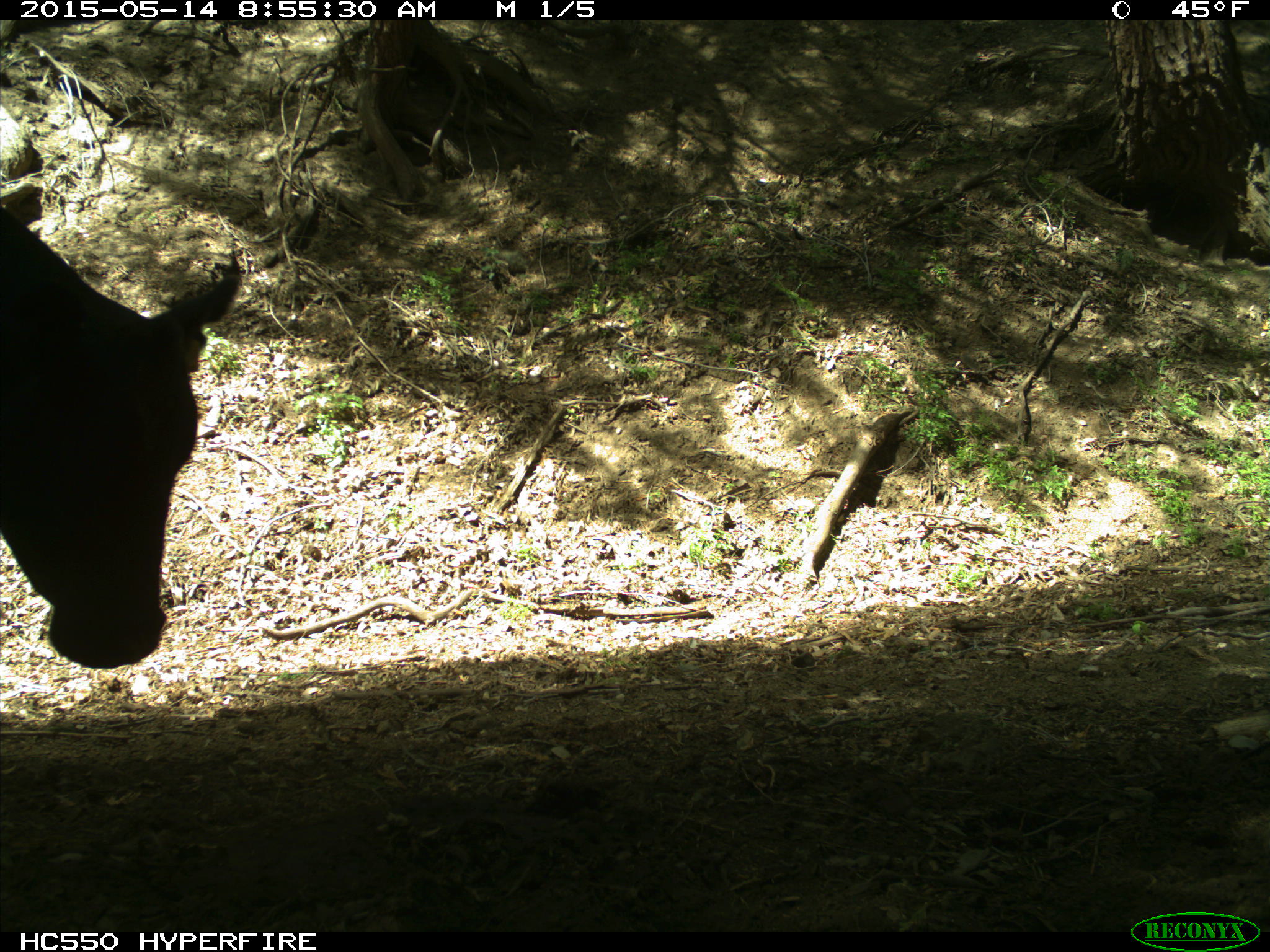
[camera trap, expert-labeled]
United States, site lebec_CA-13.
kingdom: Animalia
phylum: Chordata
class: Mammalia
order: Artiodactyla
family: Bovidae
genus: Bos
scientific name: Bos taurus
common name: domestic cow